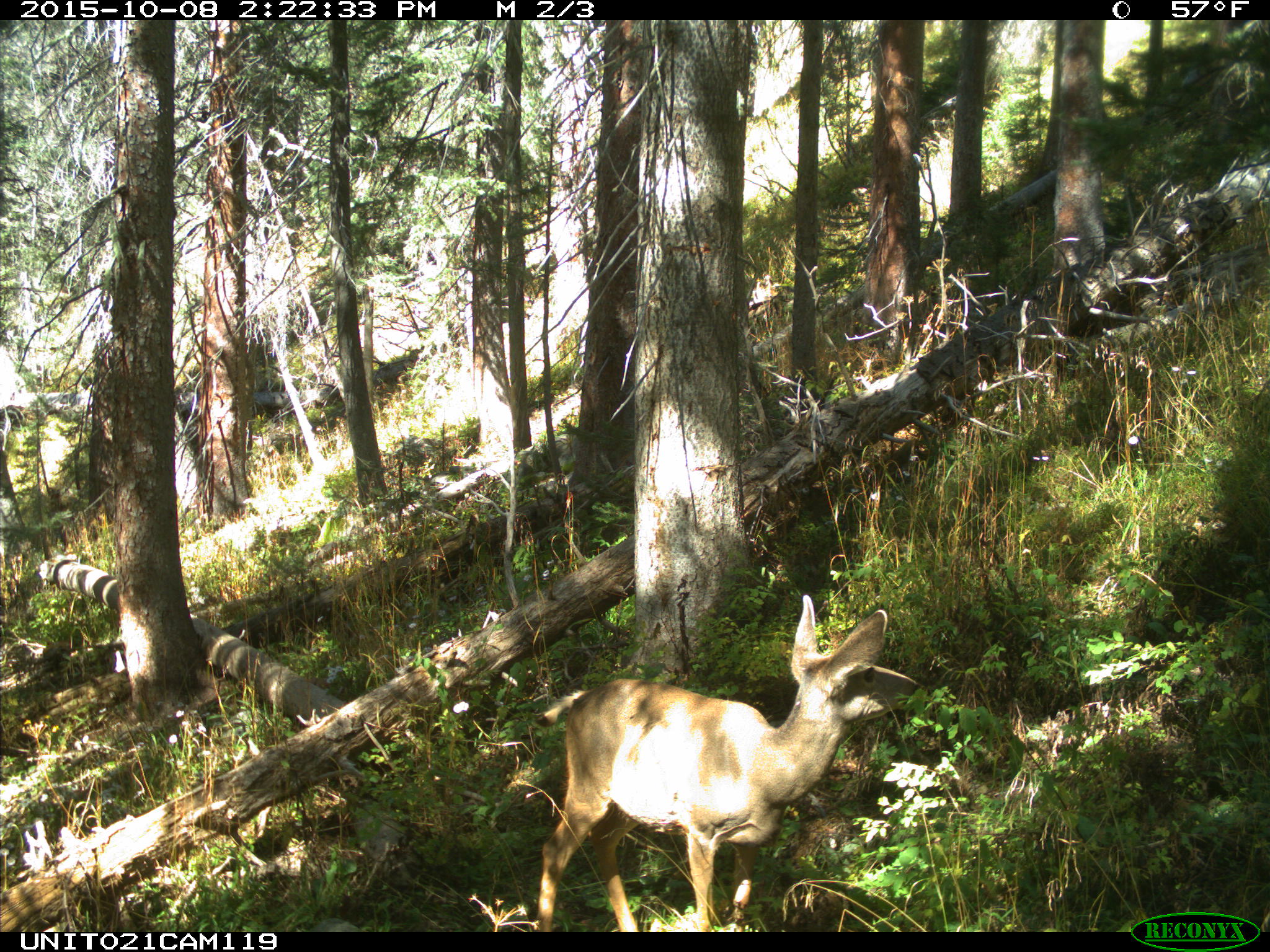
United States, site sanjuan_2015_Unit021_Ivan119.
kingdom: Animalia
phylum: Chordata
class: Mammalia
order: Artiodactyla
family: Cervidae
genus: Odocoileus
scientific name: Odocoileus hemionus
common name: mule deer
Odocoileus hemionus (mule deer).